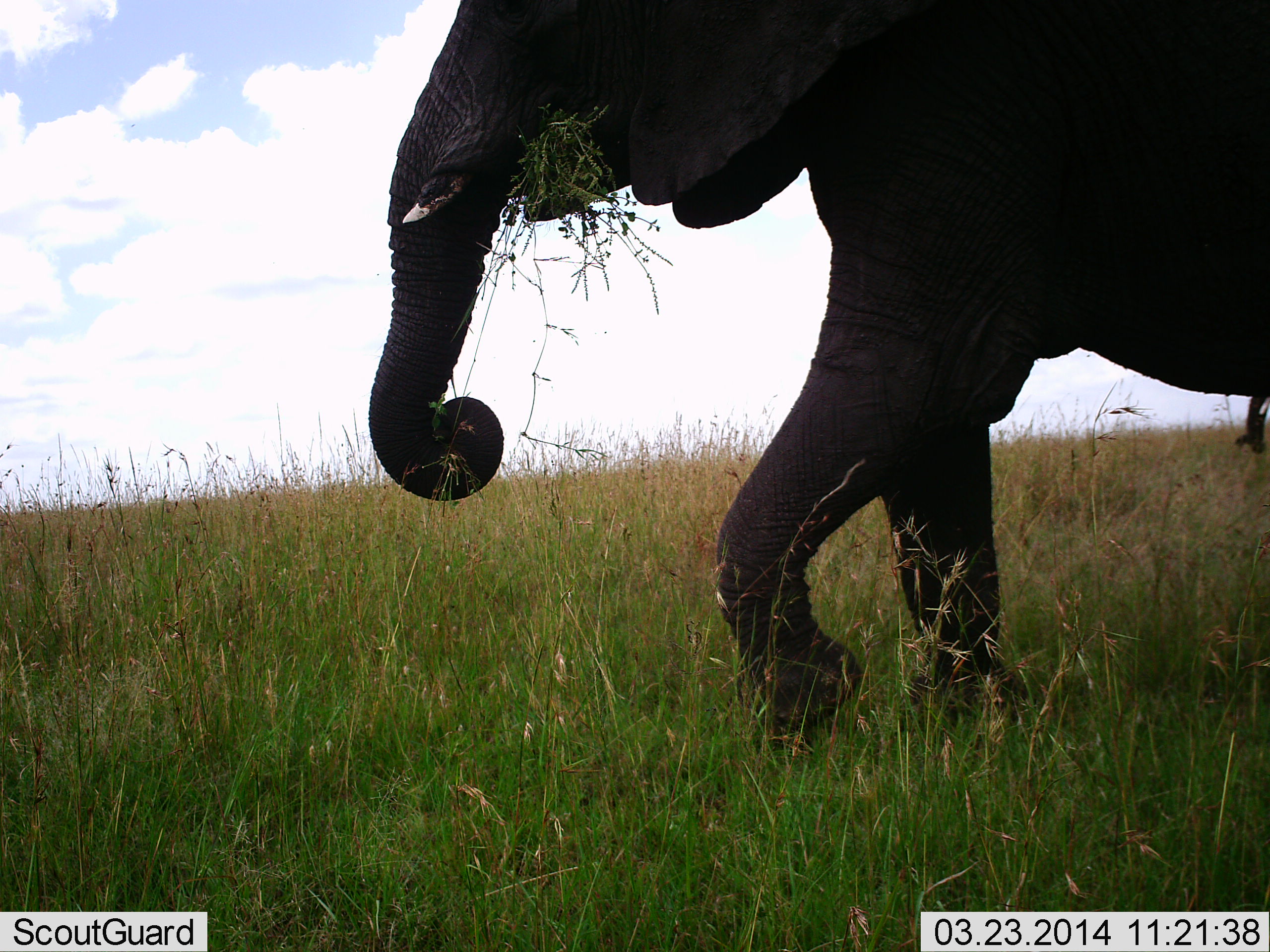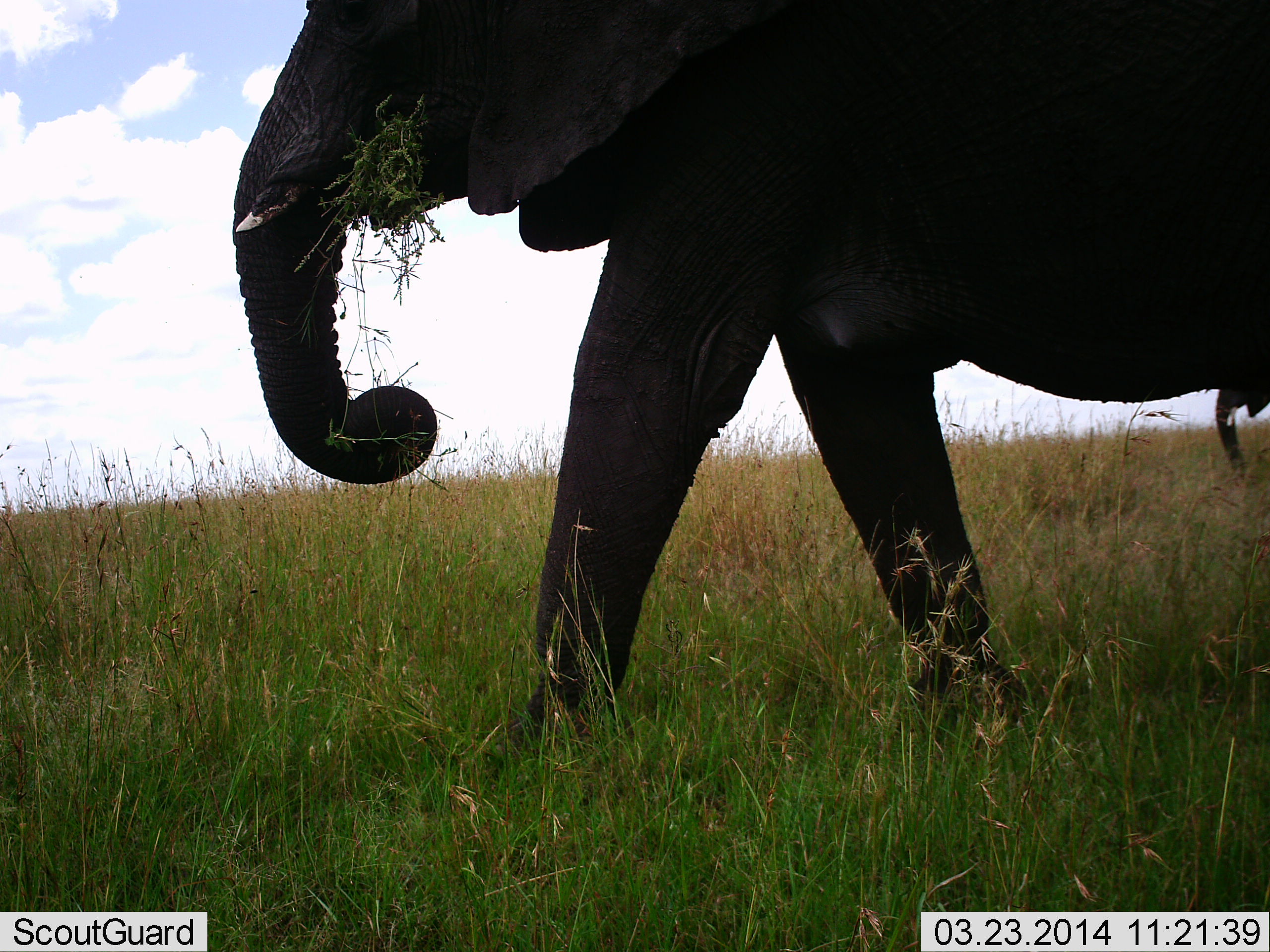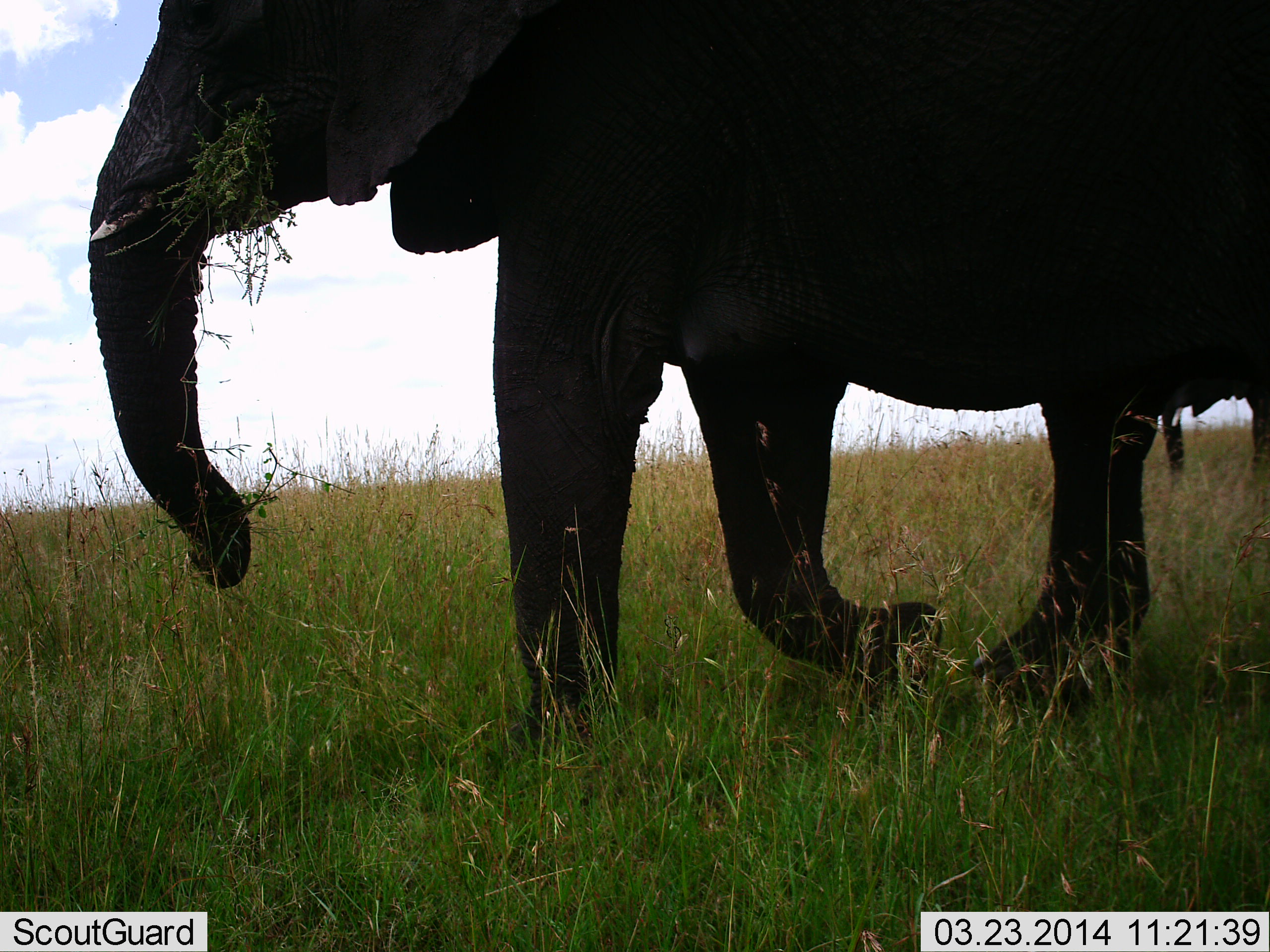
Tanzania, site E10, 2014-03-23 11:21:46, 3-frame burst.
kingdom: Animalia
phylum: Chordata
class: Mammalia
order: Proboscidea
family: Elephantidae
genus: Loxodonta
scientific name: Loxodonta africana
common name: african bush elephant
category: elephant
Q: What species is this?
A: Elephant (african bush elephant) (Loxodonta africana).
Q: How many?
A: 1.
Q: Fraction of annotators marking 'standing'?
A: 3%.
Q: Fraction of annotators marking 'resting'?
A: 0%.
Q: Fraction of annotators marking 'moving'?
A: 88%.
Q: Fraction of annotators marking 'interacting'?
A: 0%.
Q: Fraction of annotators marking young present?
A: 1%.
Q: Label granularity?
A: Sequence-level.